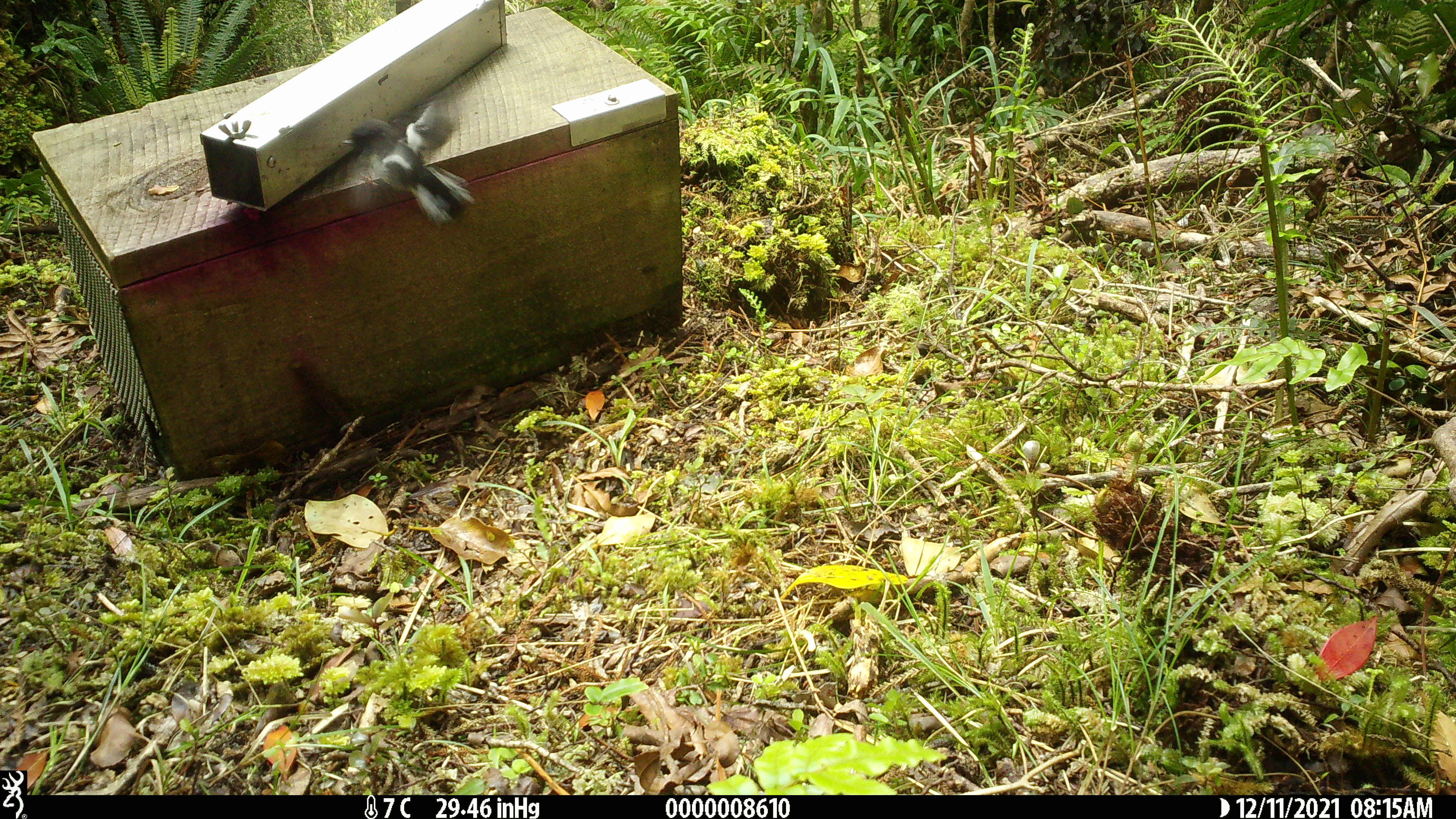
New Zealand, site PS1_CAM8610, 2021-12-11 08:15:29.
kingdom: Animalia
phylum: Chordata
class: Aves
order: Passeriformes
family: Petroicidae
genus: Petroica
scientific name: Petroica macrocephala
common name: tomtit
Tomtit (Petroica macrocephala).